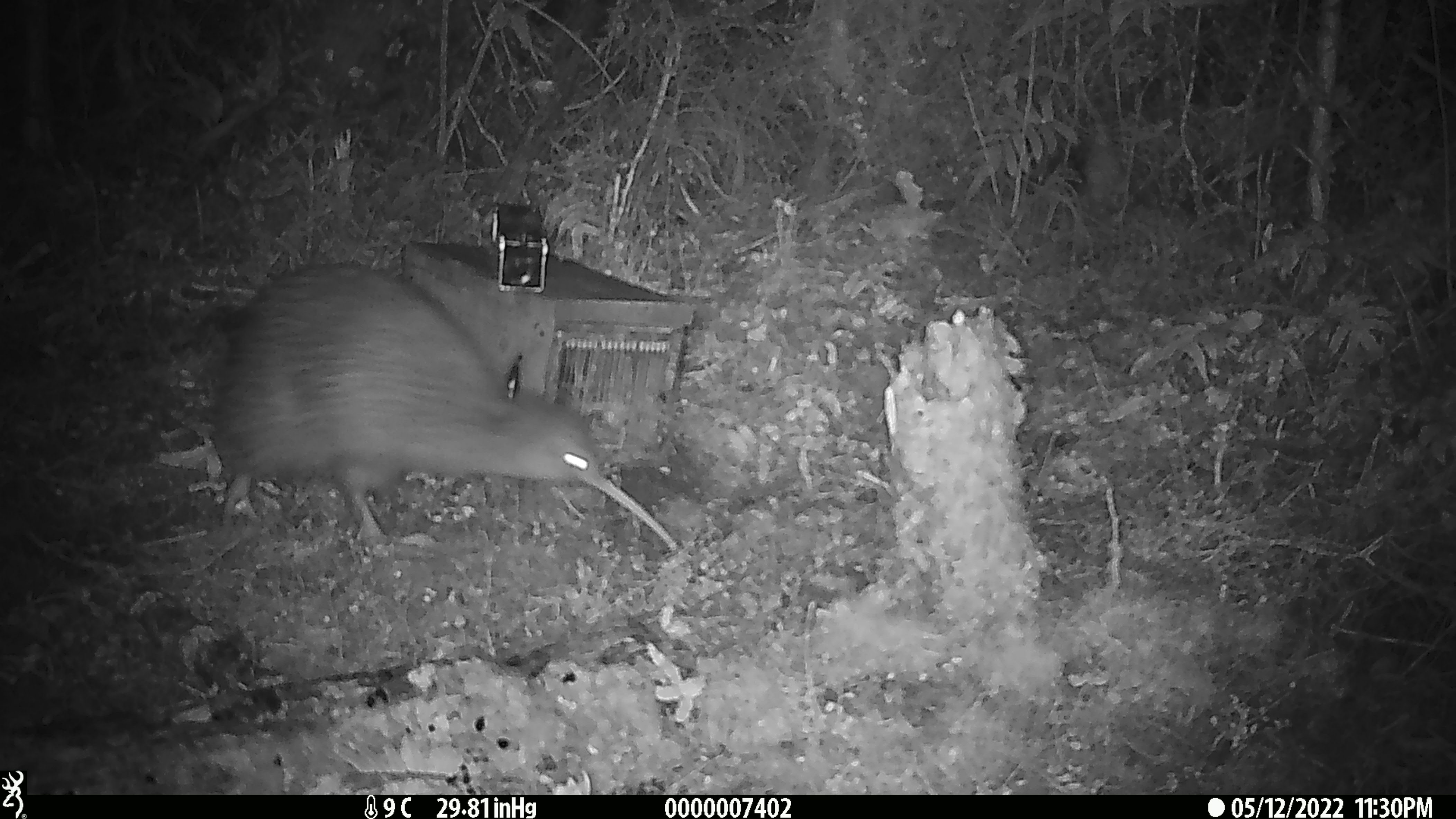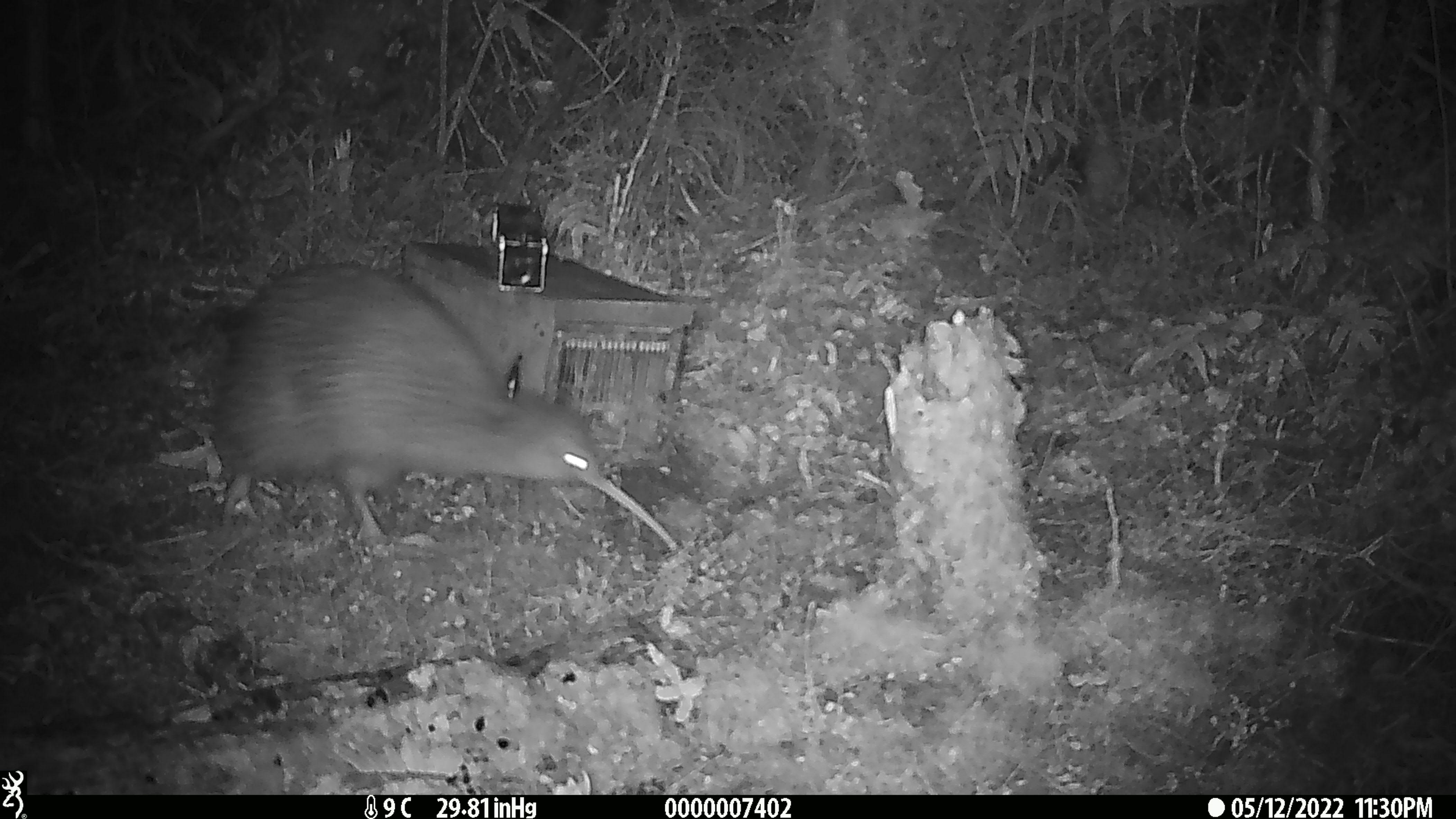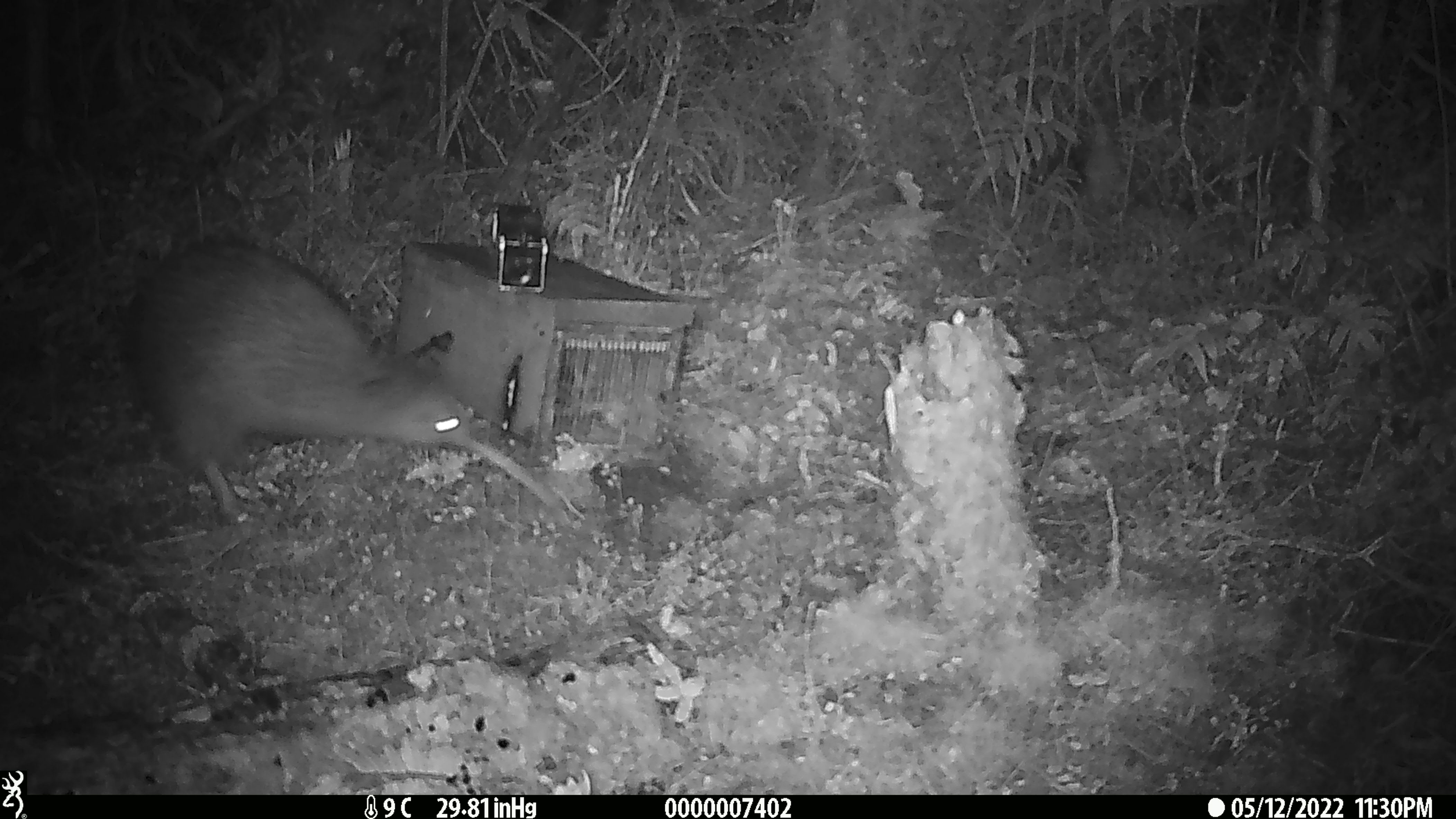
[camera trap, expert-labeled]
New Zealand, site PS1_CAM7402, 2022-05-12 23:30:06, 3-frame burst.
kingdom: Animalia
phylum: Chordata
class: Aves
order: Apterygiformes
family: Apterygidae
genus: Apteryx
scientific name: Apteryx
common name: kiwi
Kiwi (Apteryx).